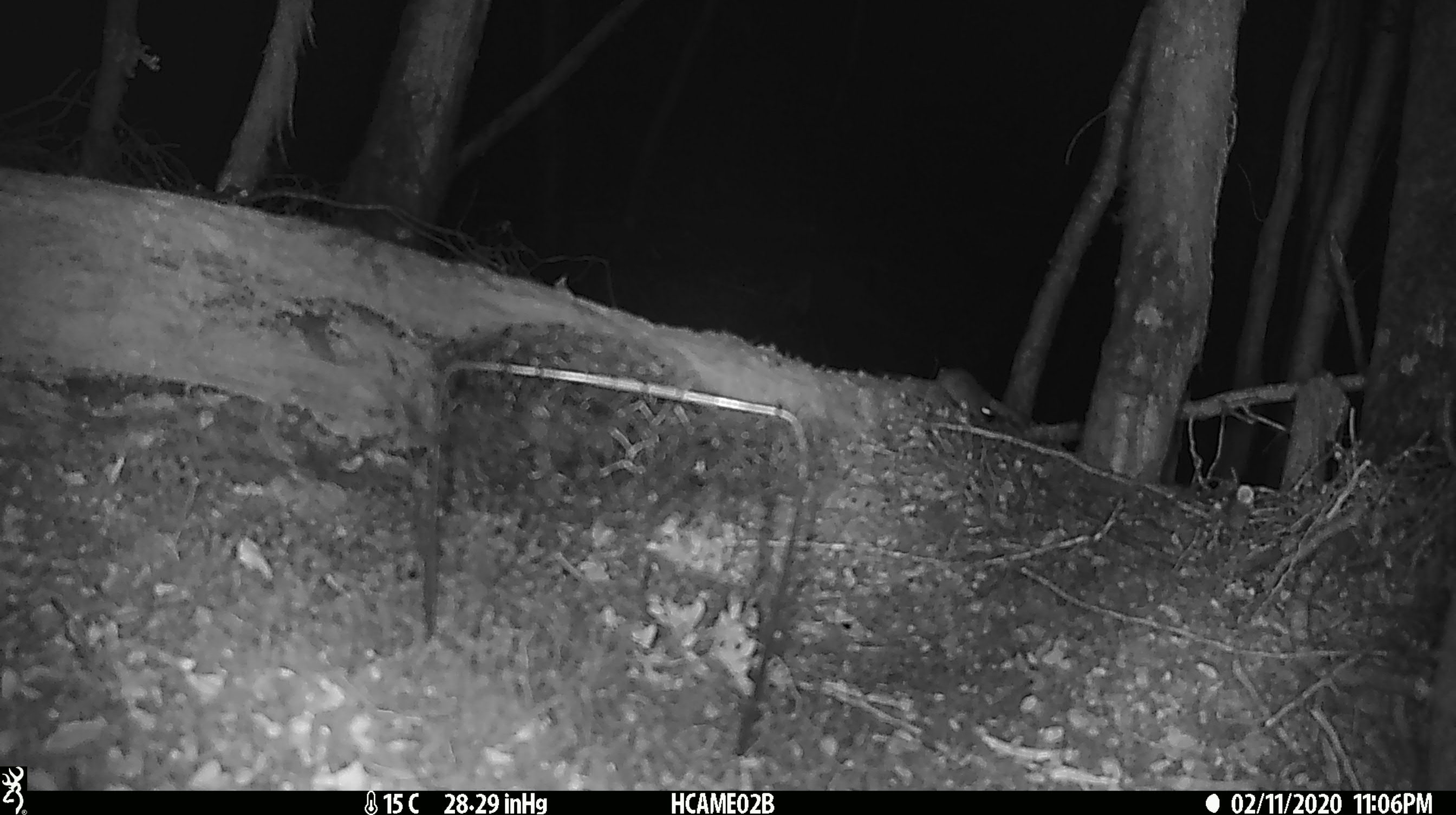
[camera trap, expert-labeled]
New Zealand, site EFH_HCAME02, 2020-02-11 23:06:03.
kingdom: Animalia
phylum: Chordata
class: Mammalia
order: Rodentia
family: Muridae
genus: Mus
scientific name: Mus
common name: mouse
Mouse (Mus).